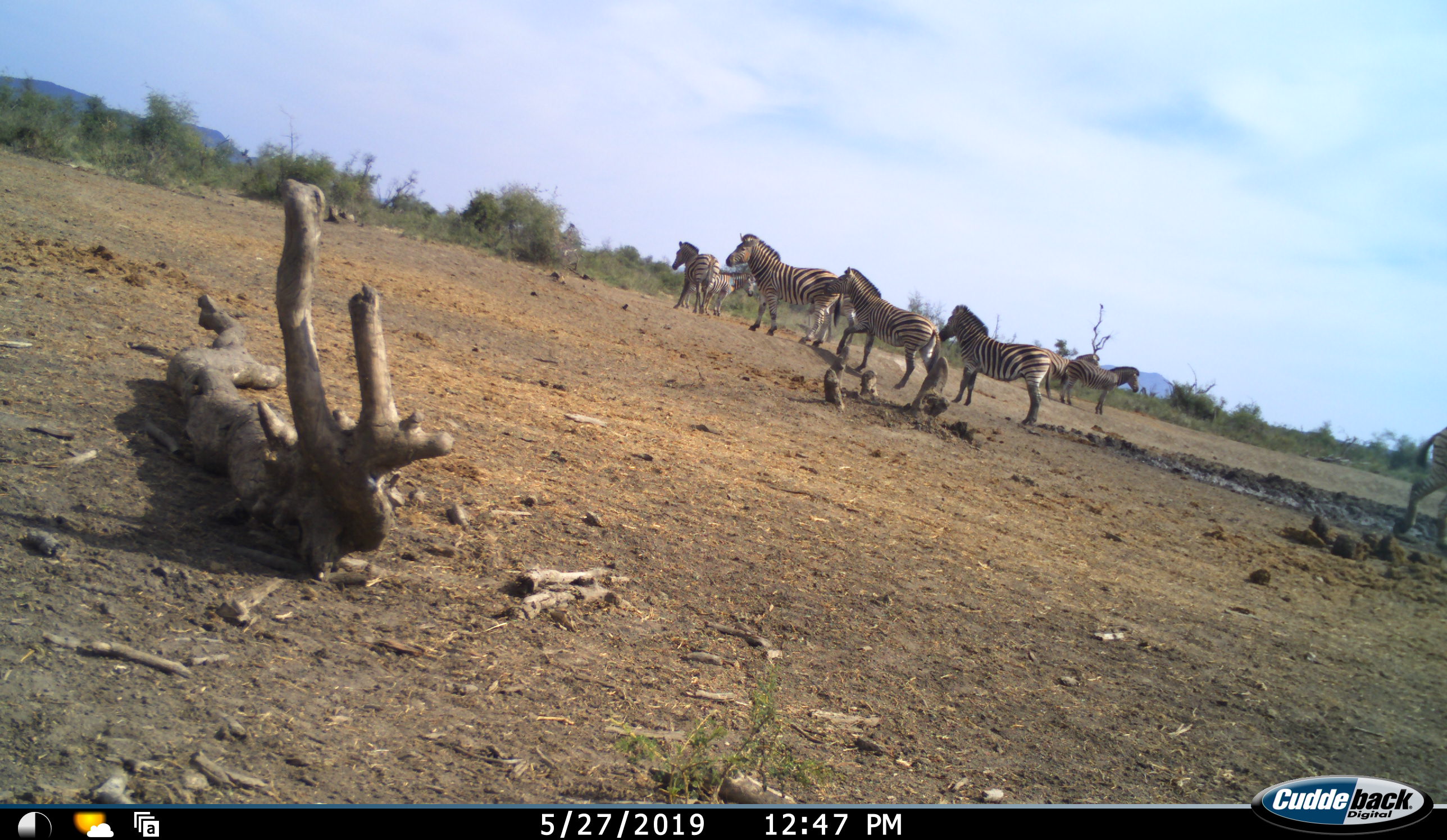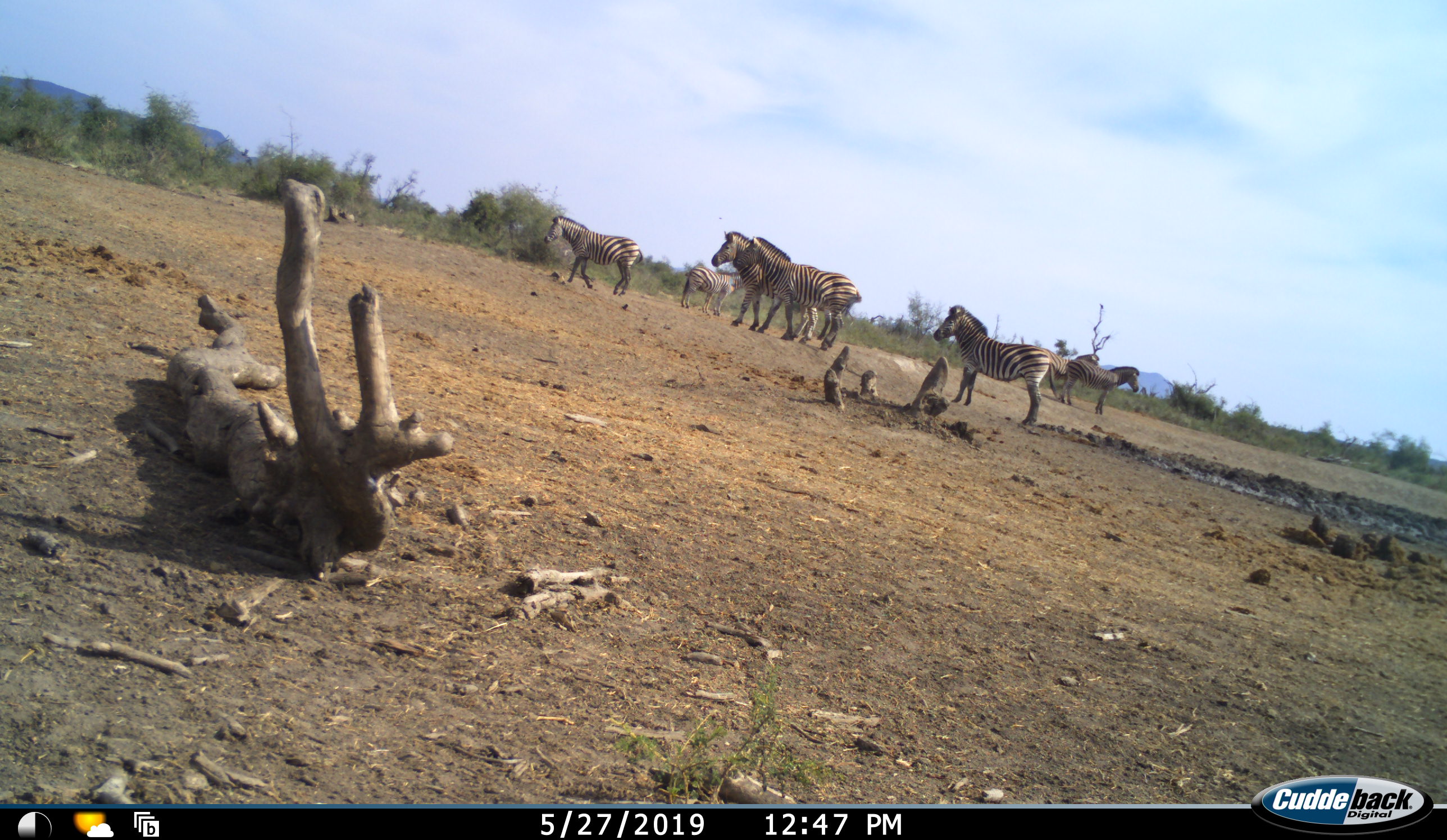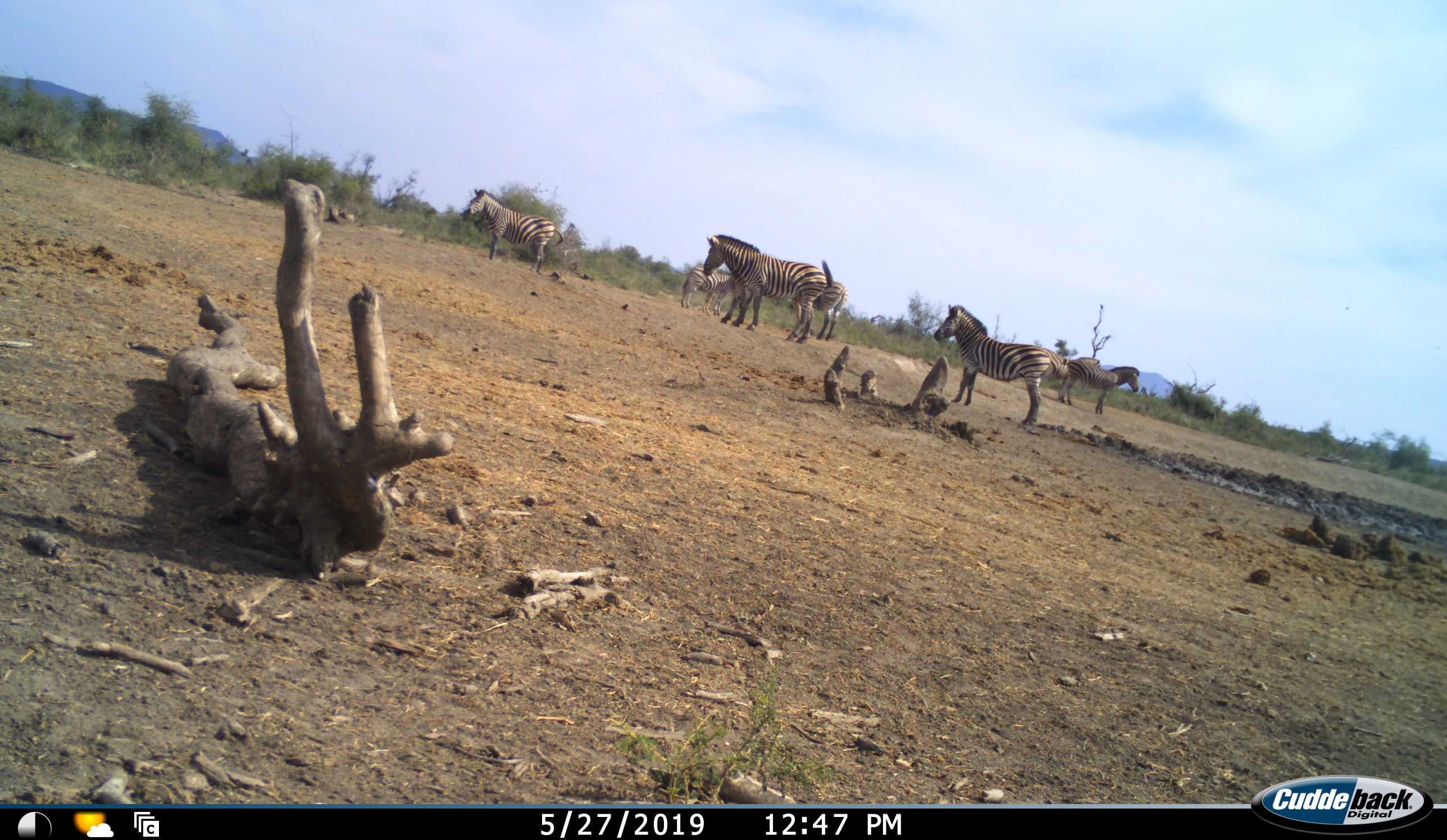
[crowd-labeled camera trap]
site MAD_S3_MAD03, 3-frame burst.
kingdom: Animalia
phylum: Chordata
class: Mammalia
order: Perissodactyla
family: Equidae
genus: Equus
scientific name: Equus quagga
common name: plains zebra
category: zebraplains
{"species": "zebraplains (plains zebra) (Equus quagga)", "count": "8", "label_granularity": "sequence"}